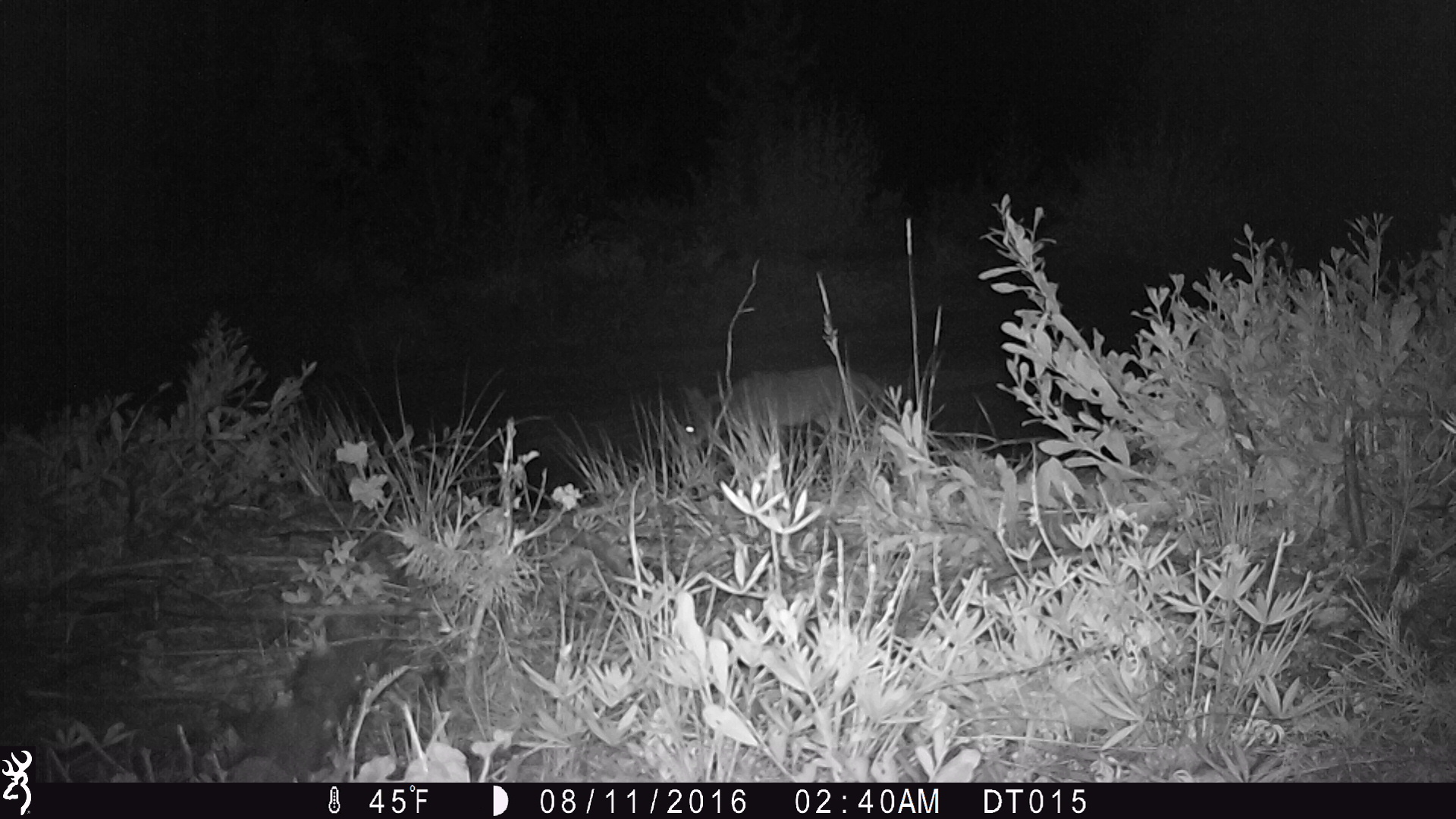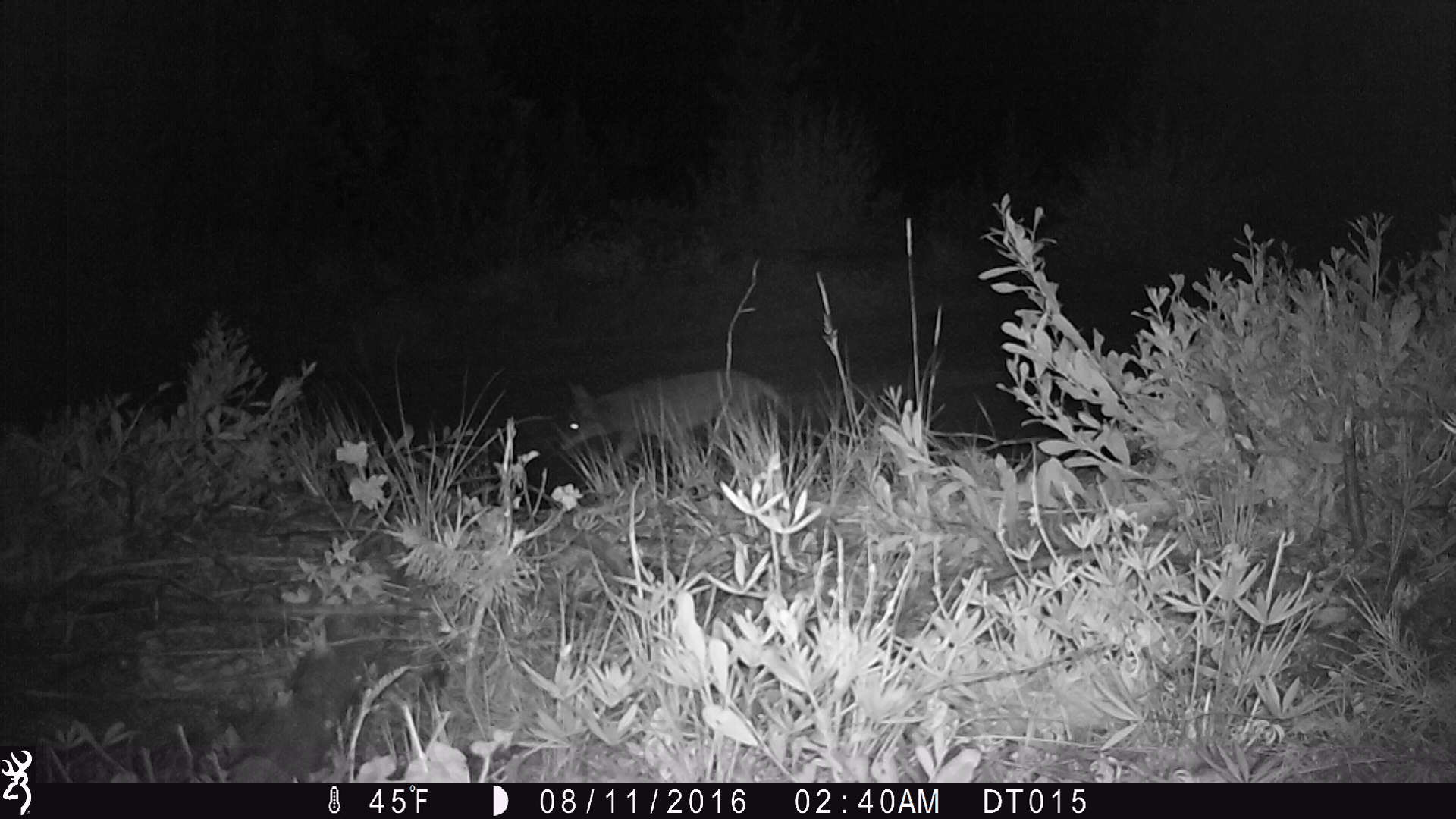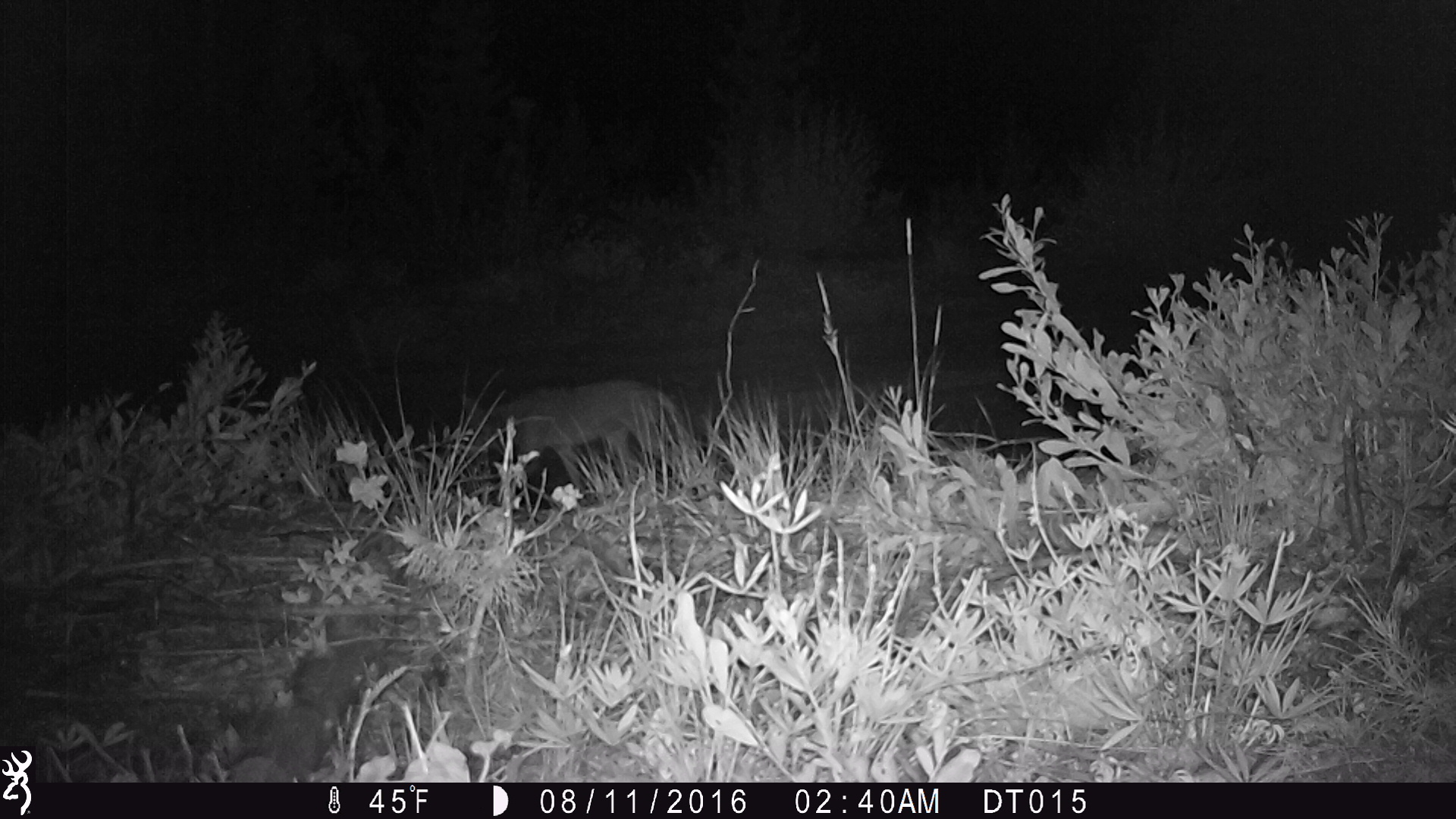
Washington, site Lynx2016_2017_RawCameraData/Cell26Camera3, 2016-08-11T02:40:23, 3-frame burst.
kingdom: Animalia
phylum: Chordata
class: Mammalia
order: Carnivora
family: Canidae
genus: Canis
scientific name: Canis latrans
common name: coyote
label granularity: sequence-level